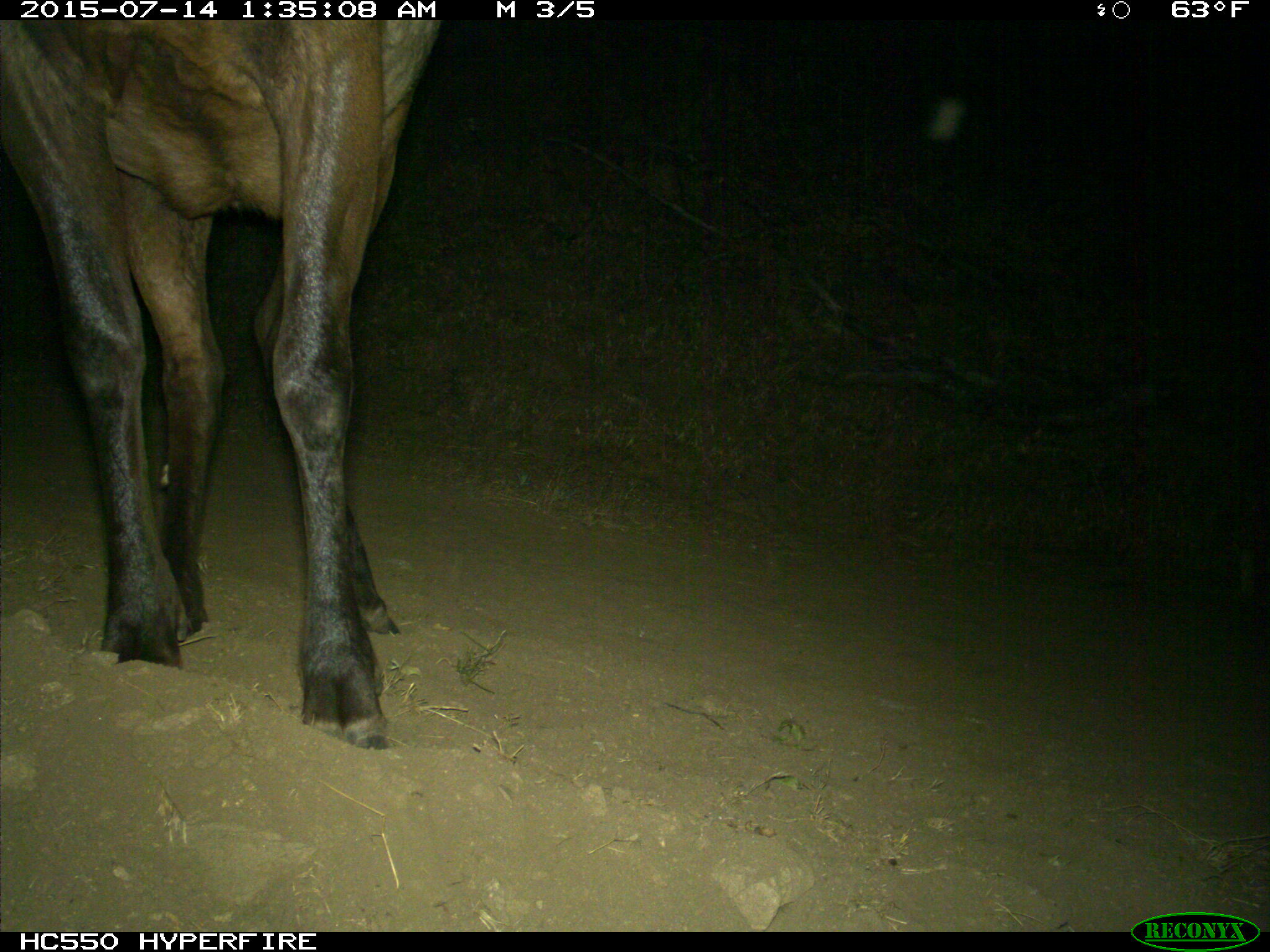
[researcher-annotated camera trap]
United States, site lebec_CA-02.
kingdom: Animalia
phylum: Chordata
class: Mammalia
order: Artiodactyla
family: Cervidae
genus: Cervus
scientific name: Cervus canadensis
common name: elk